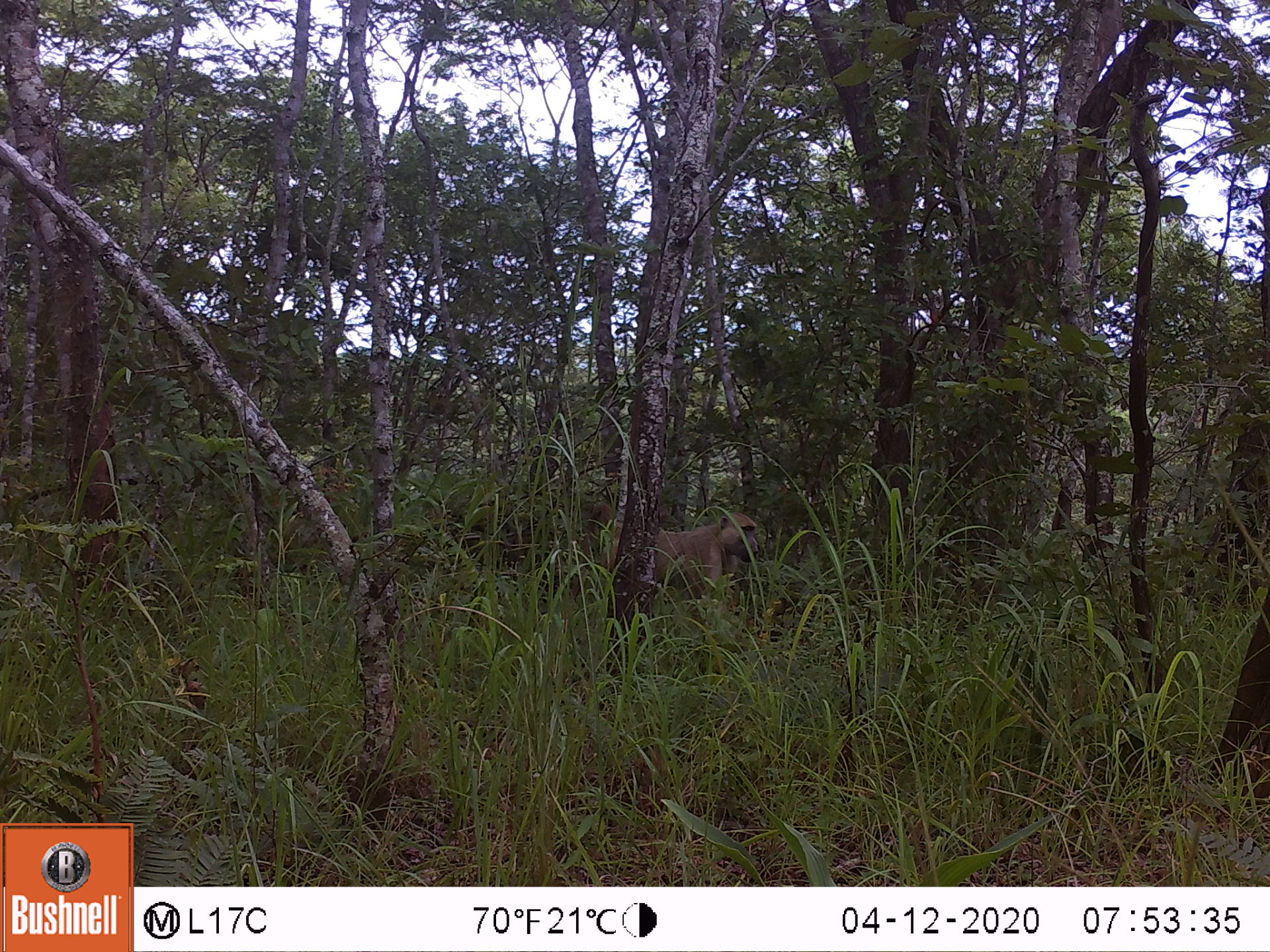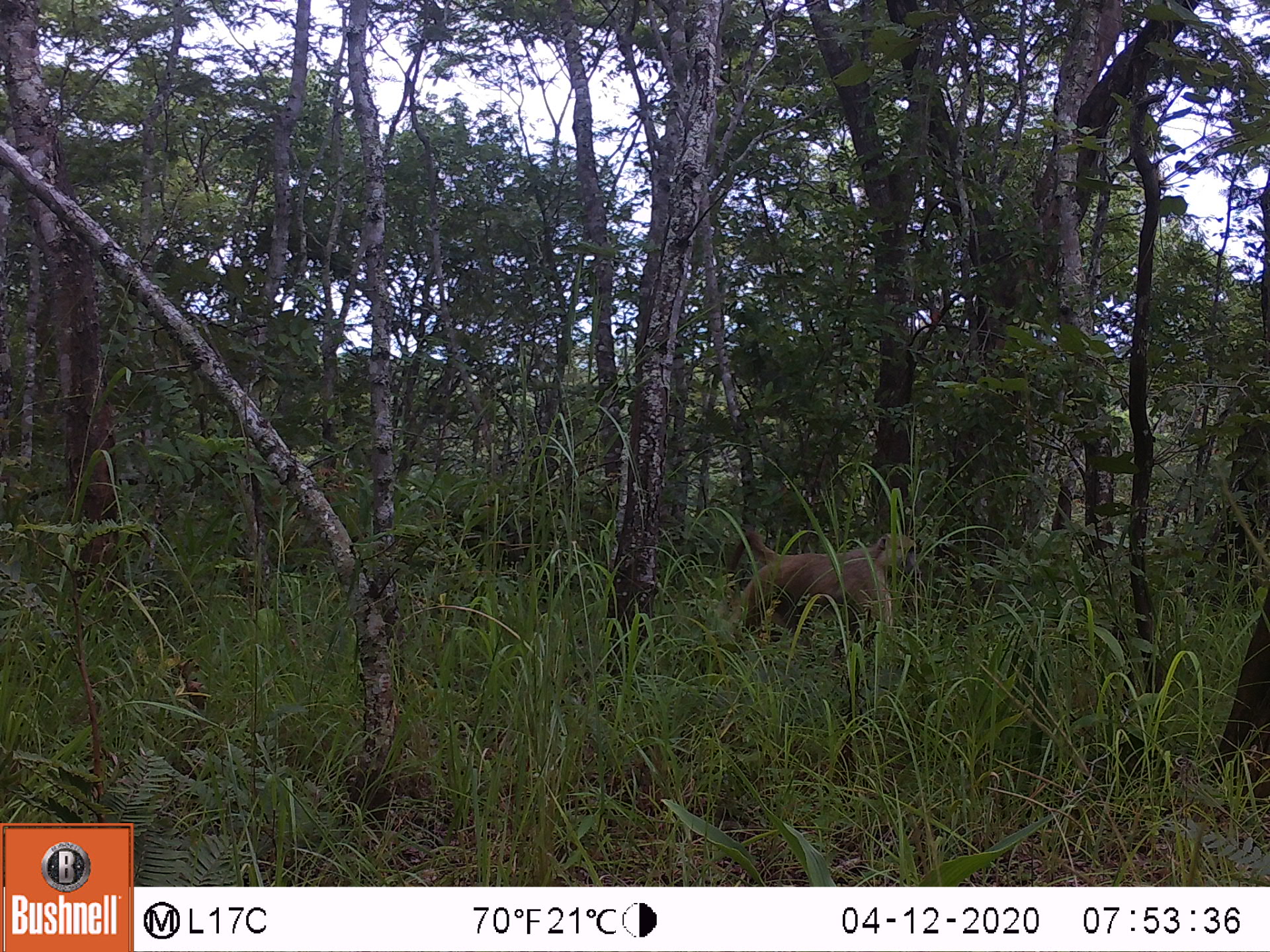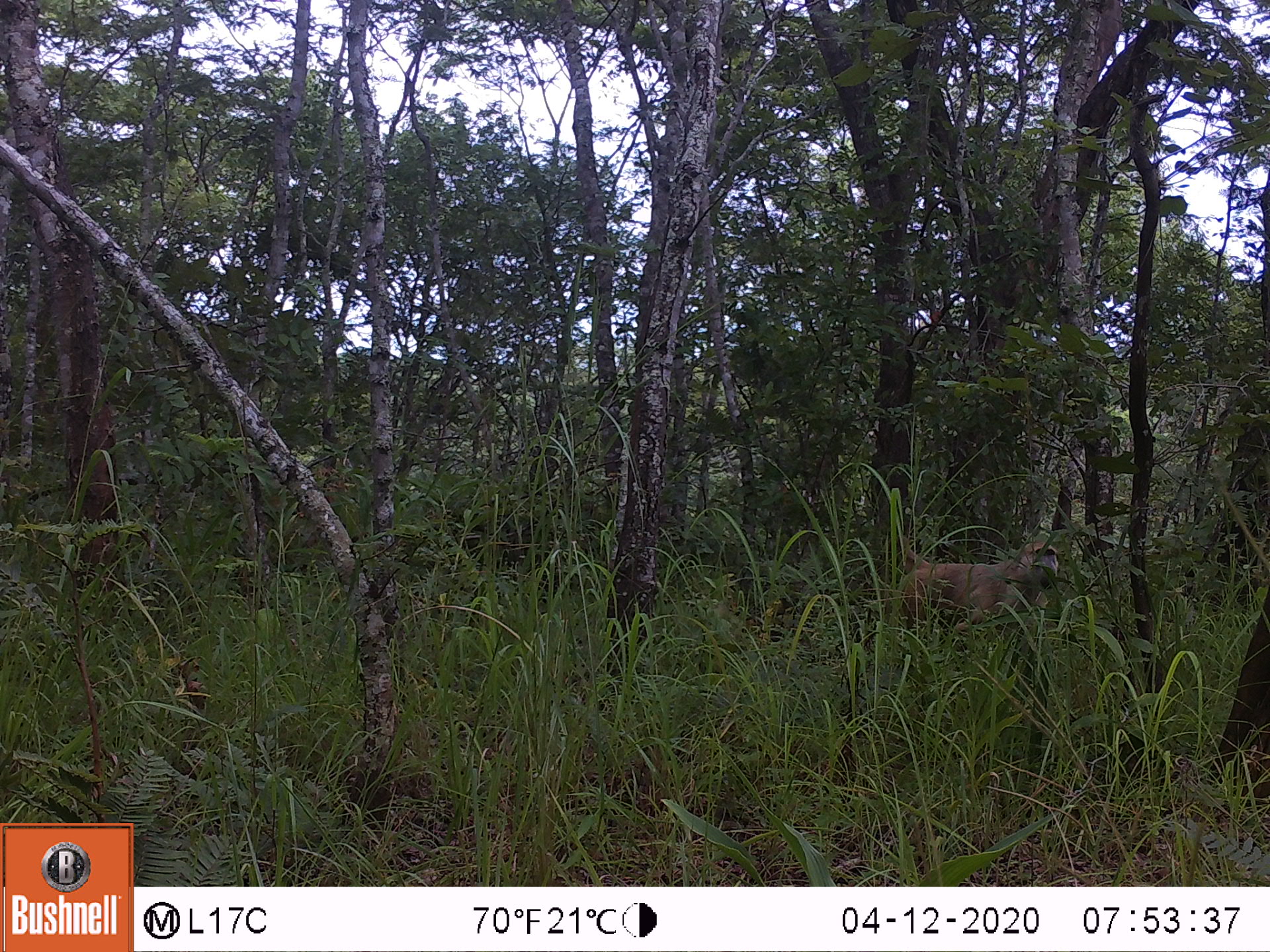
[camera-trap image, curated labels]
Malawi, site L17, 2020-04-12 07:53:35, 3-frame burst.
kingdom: Animalia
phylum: Chordata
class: Mammalia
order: Primates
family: Cercopithecidae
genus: Papio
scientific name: Papio cynocephalus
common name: yellow baboon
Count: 1.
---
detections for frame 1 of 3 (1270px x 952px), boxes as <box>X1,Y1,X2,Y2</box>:
yellow baboon: <box>580,501,760,619</box>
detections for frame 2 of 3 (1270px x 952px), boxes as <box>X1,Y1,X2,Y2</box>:
yellow baboon: <box>728,530,920,669</box>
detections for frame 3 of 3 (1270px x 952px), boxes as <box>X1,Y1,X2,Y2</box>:
yellow baboon: <box>876,530,1064,659</box>